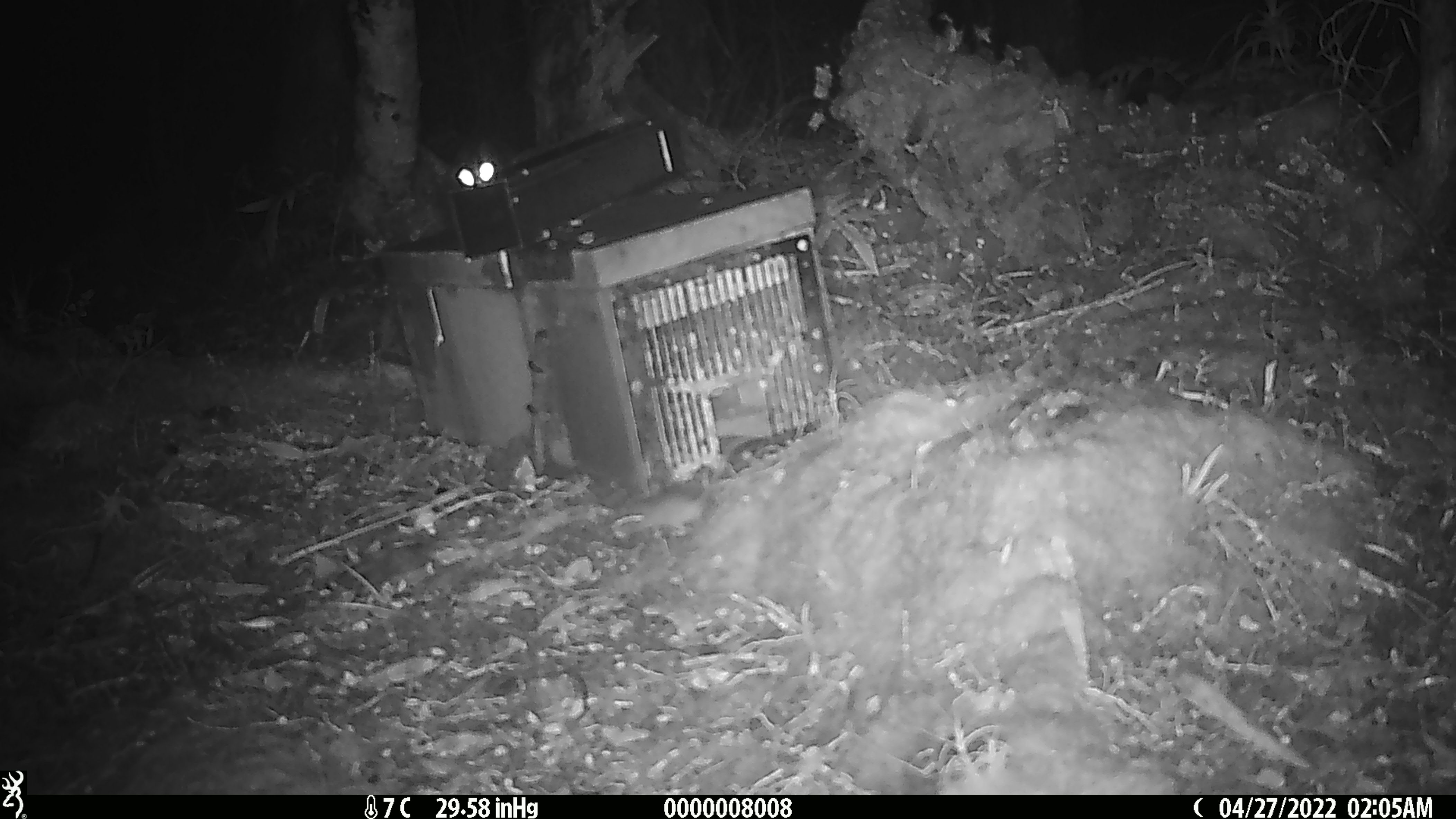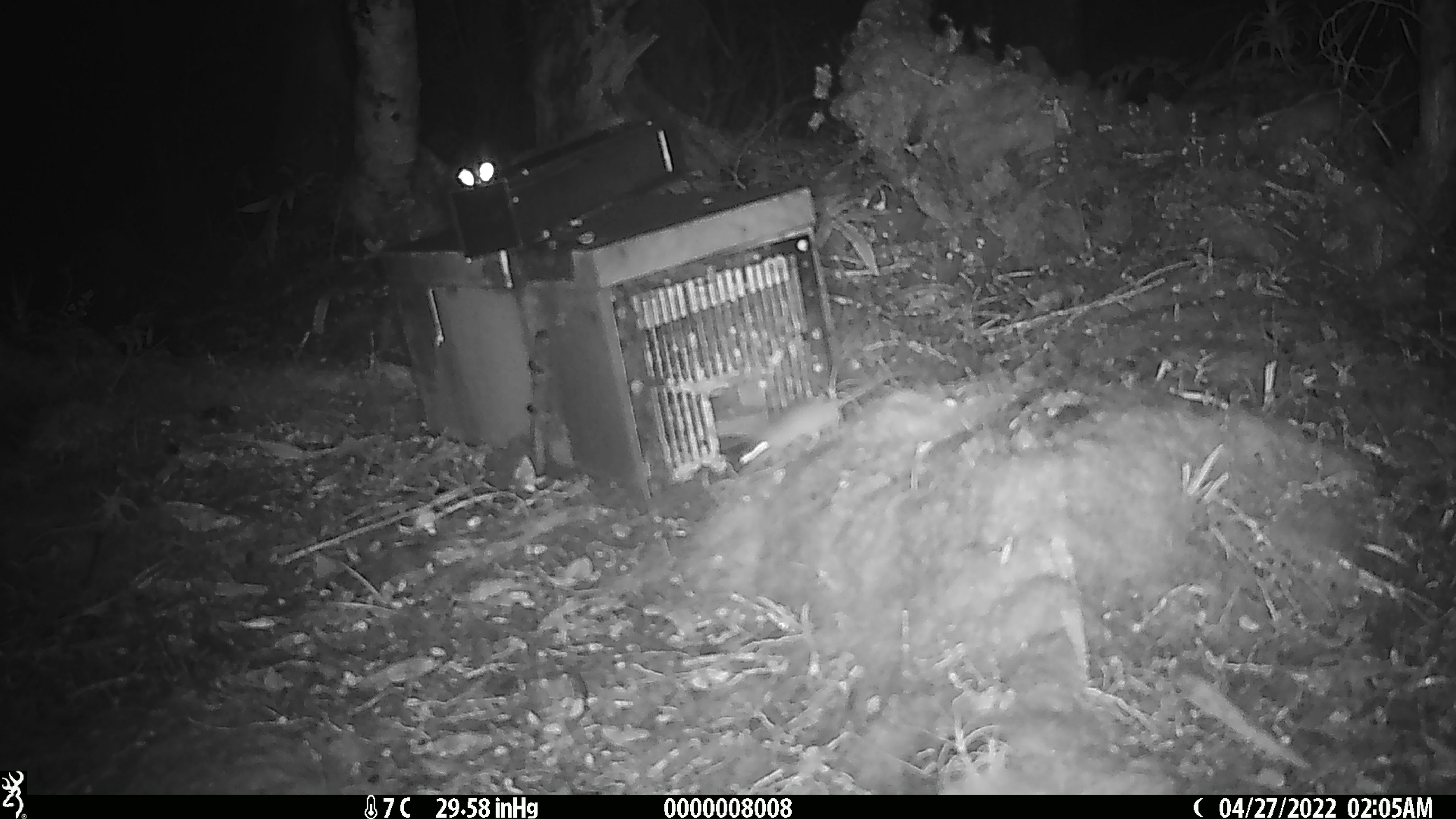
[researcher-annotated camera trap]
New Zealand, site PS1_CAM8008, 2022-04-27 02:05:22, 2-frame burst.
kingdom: Animalia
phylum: Chordata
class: Mammalia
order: Rodentia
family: Muridae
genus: Mus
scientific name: Mus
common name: mouse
Mouse (Mus).